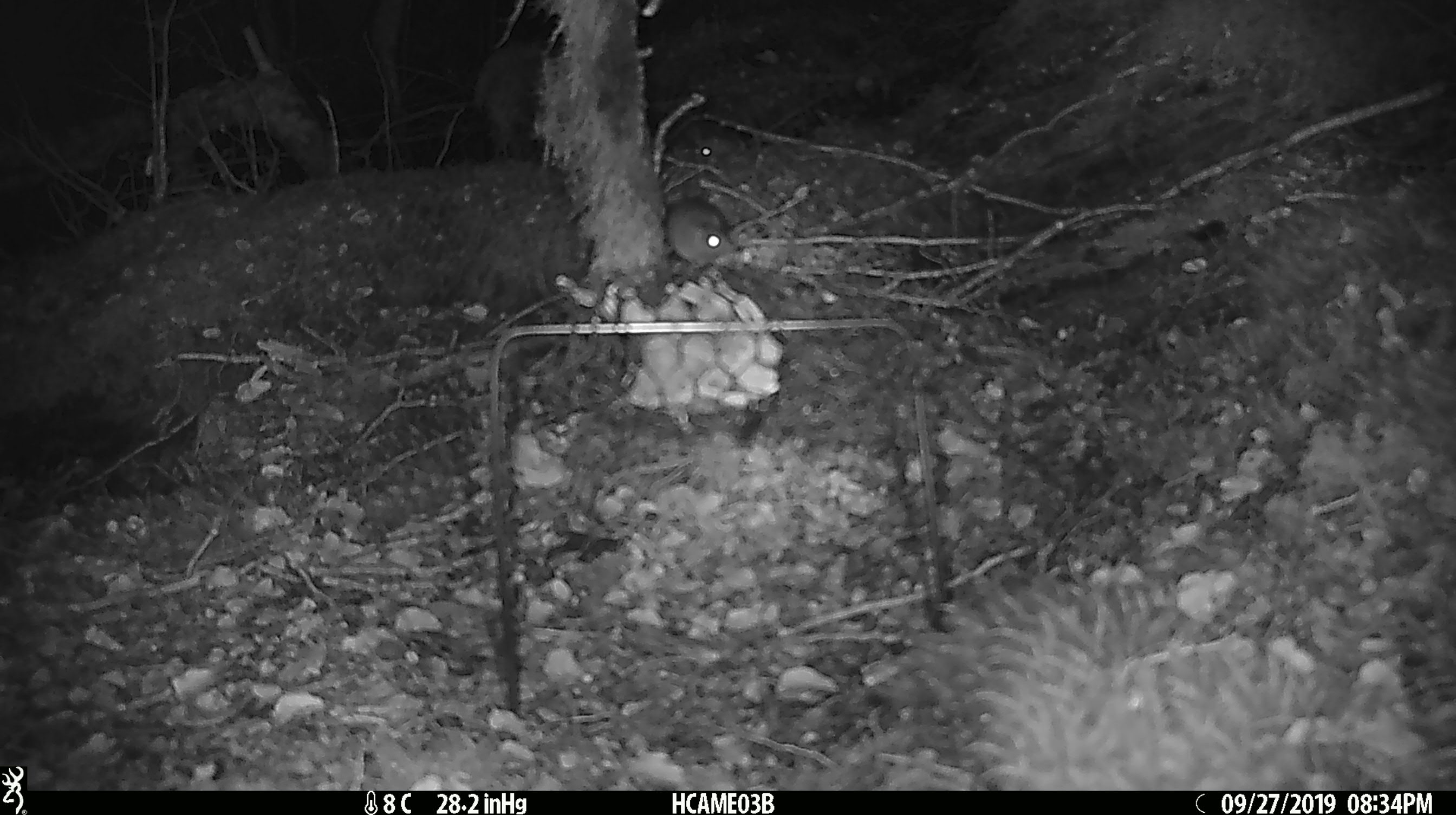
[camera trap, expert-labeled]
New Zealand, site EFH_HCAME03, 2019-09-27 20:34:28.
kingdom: Animalia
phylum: Chordata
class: Mammalia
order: Rodentia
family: Muridae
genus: Mus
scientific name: Mus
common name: mouse